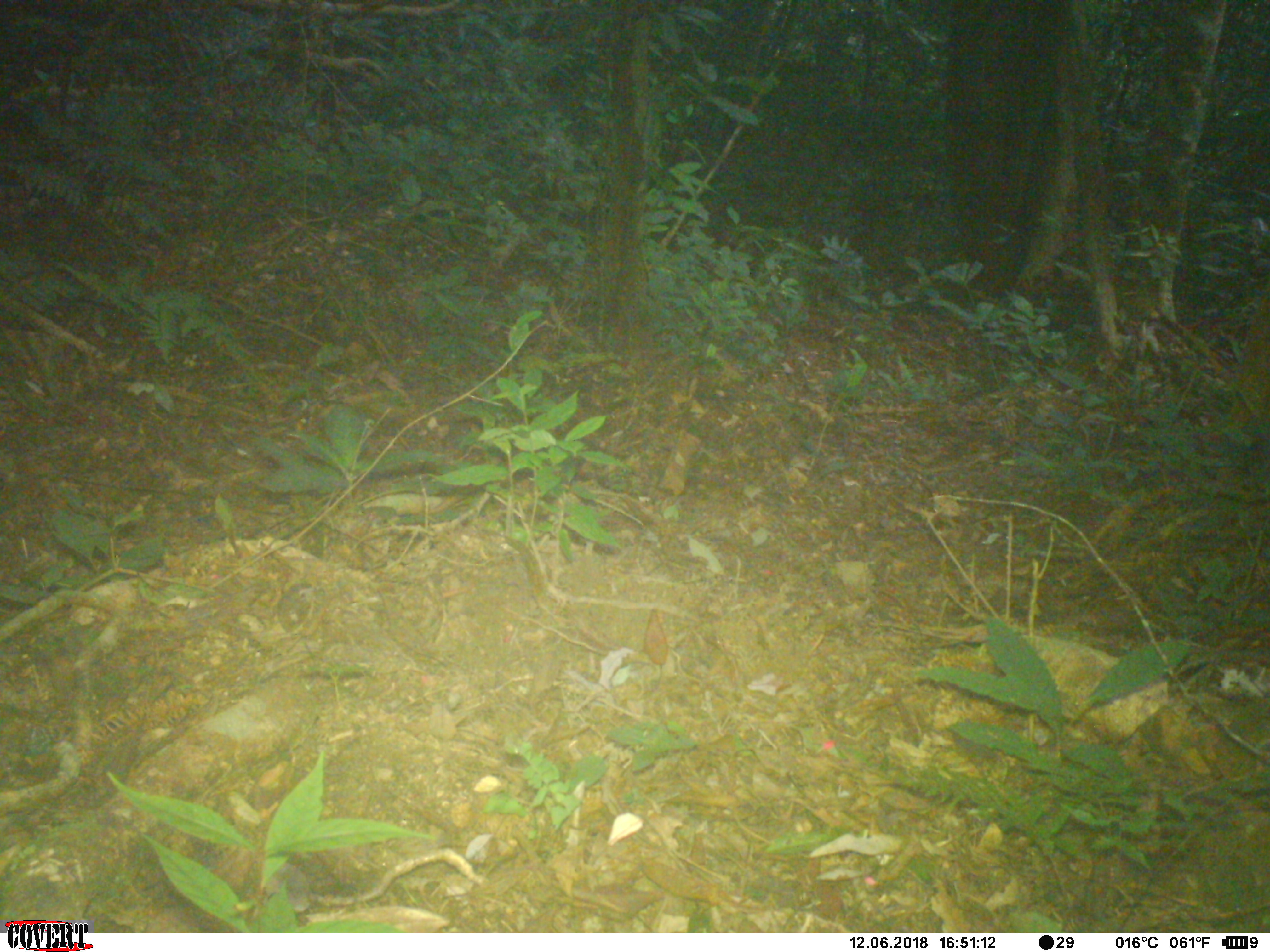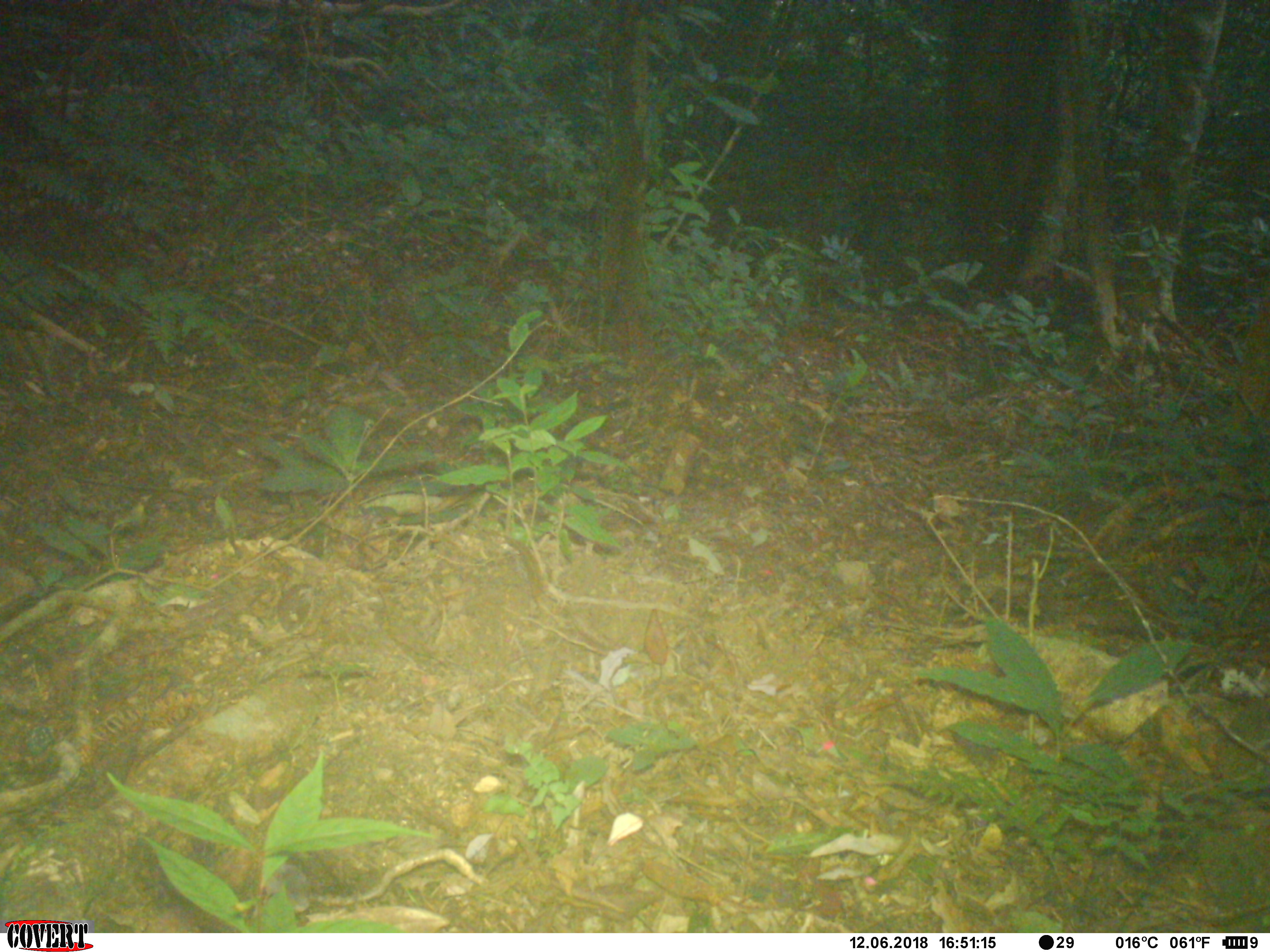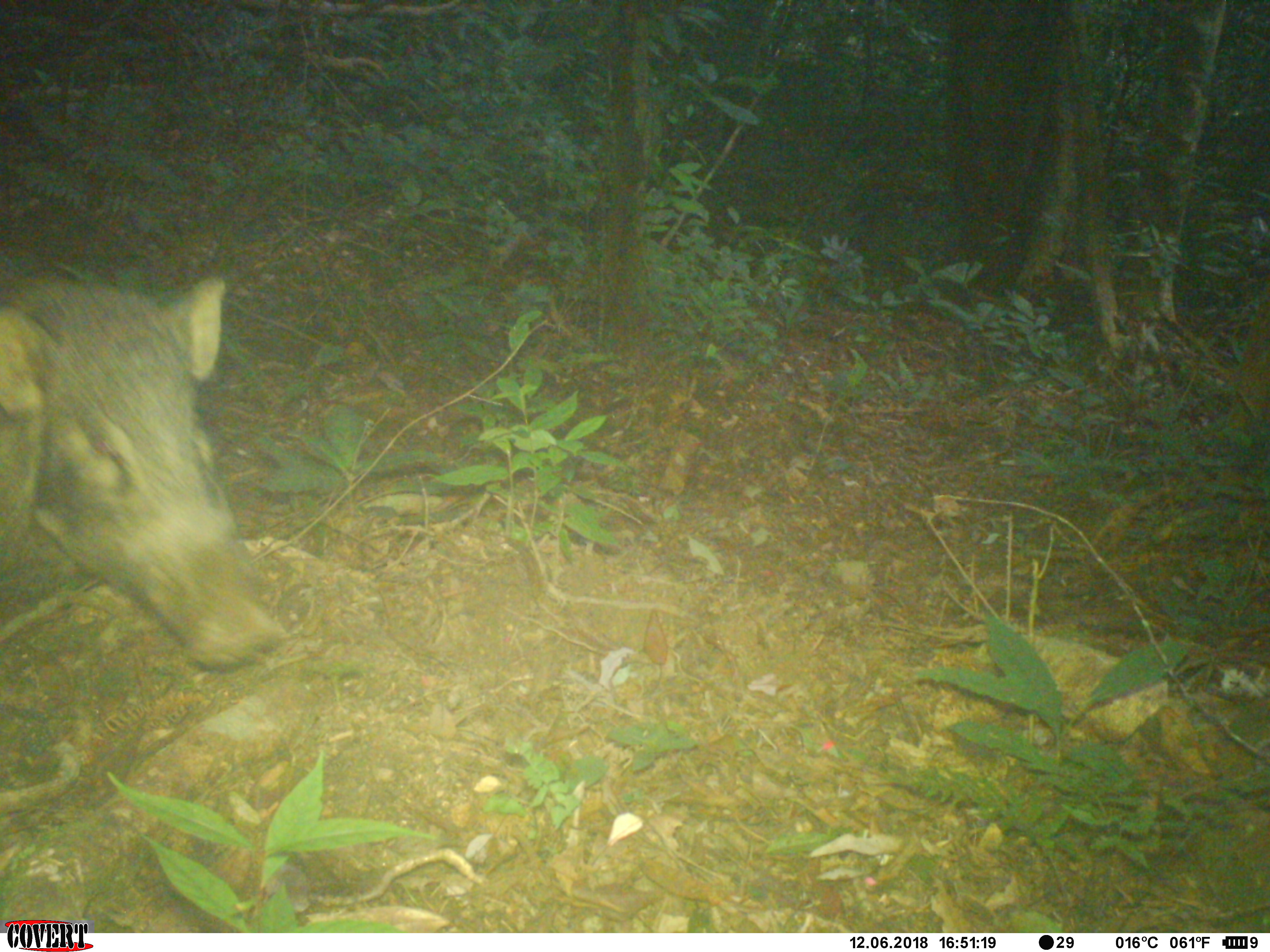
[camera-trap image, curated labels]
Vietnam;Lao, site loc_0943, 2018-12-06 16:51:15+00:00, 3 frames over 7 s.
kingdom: Animalia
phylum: Chordata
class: Mammalia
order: Artiodactyla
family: Suidae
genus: Sus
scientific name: Sus scrofa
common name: eurasian wild pig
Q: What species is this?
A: Eurasian wild pig (Sus scrofa).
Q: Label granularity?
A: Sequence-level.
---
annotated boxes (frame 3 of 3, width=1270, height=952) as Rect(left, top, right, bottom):
eurasian wild pig: Rect(0, 270, 286, 675)